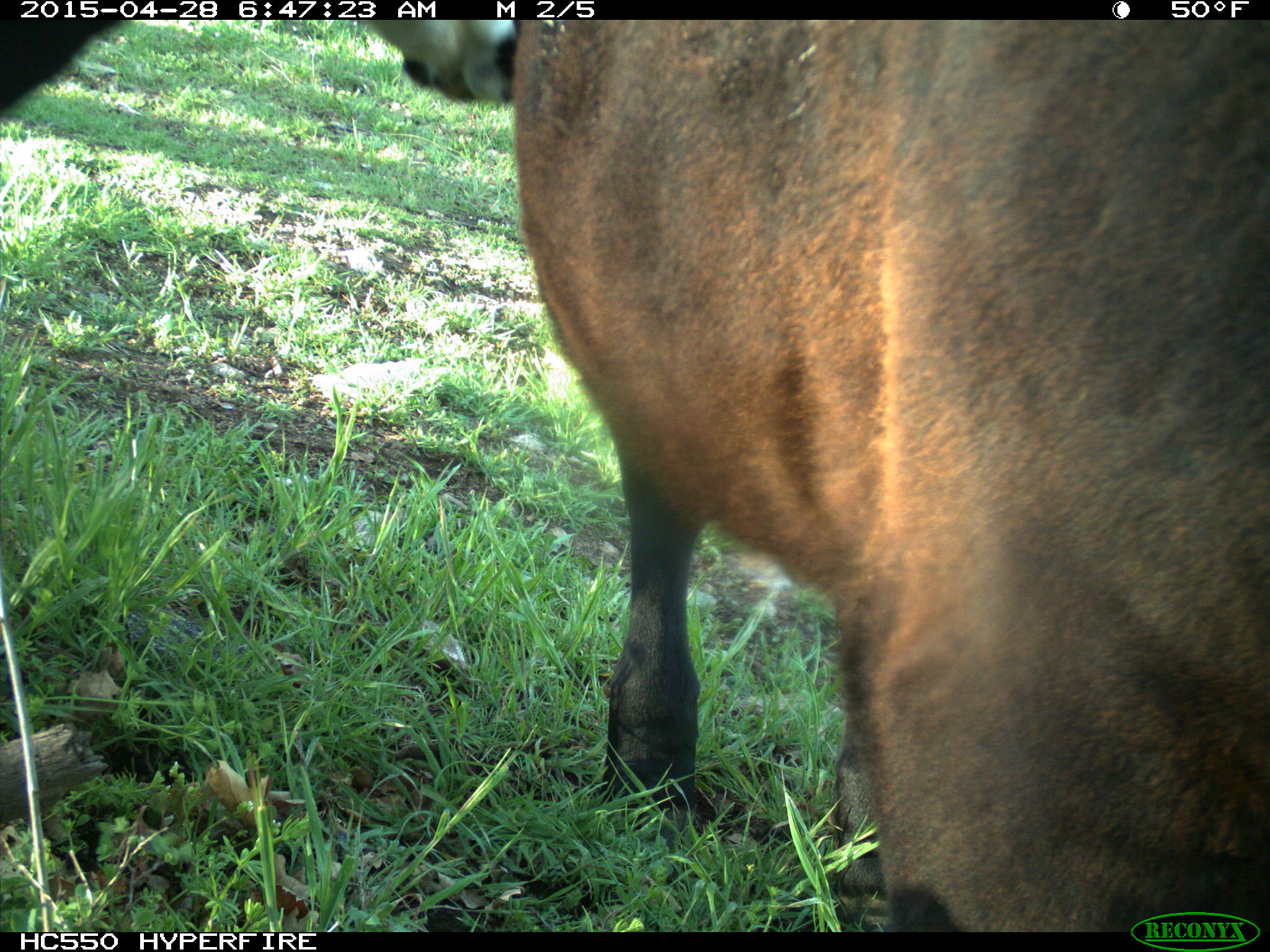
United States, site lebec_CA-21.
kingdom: Animalia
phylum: Chordata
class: Mammalia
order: Artiodactyla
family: Bovidae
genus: Bos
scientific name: Bos taurus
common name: domestic cow